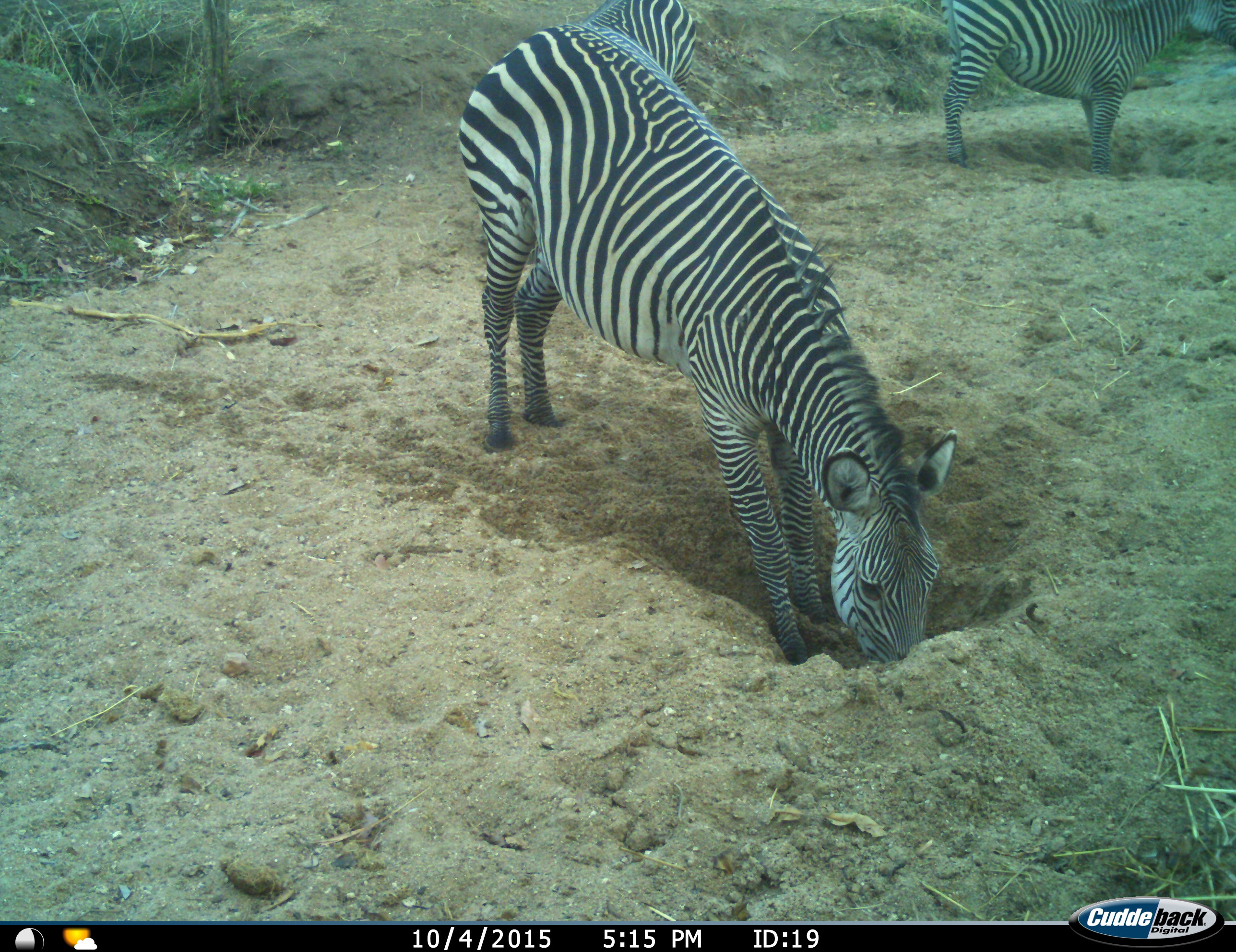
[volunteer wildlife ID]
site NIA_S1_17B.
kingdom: Animalia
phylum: Chordata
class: Mammalia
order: Perissodactyla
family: Equidae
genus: Equus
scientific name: Equus quagga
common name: plains zebra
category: zebraplains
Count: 3.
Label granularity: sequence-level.